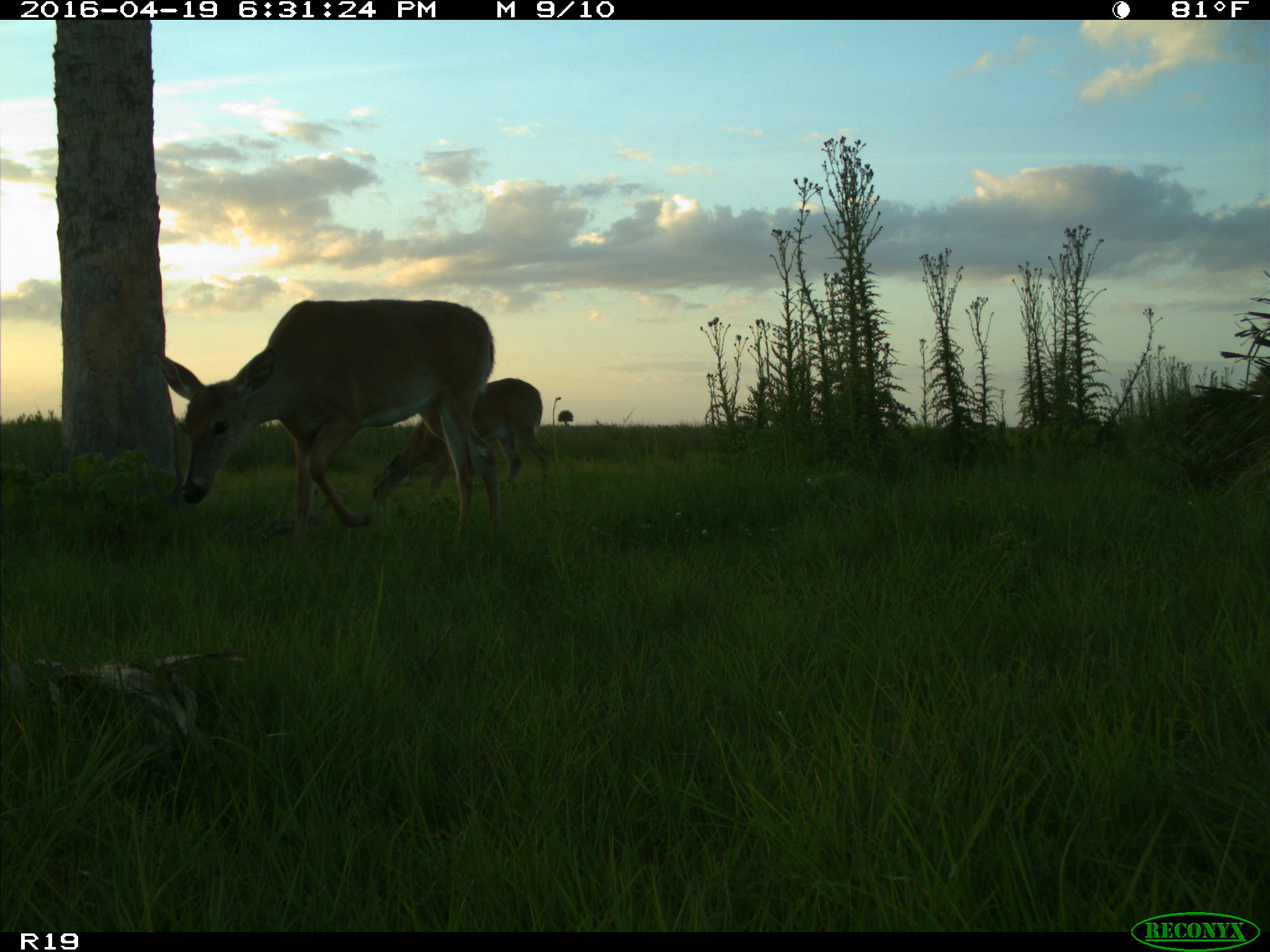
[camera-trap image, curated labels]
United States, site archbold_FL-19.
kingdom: Animalia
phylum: Chordata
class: Mammalia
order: Artiodactyla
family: Cervidae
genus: Odocoileus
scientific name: Odocoileus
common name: deer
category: unidentified deer